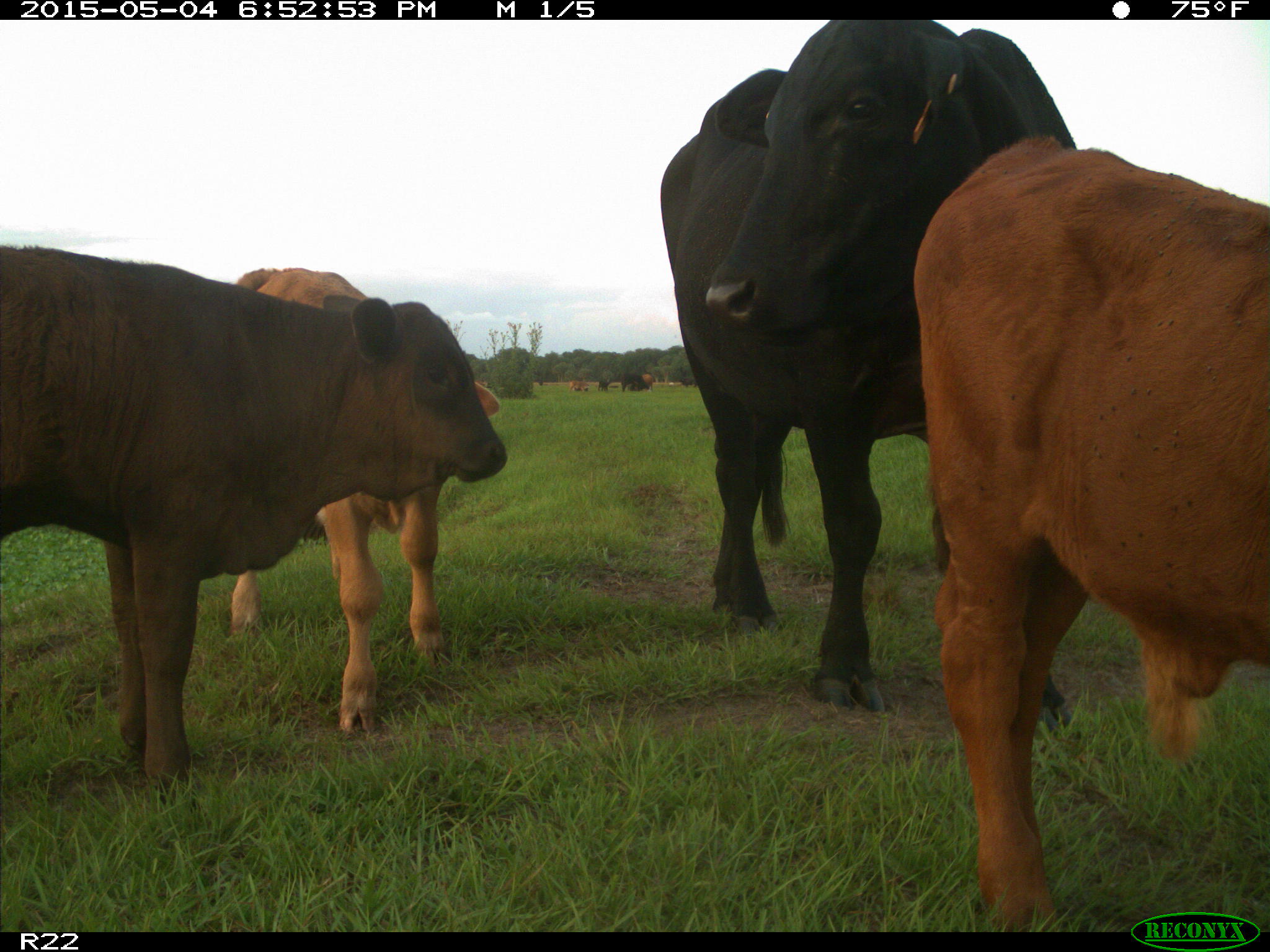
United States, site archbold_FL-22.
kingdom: Animalia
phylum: Chordata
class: Mammalia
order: Artiodactyla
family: Bovidae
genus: Bos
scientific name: Bos taurus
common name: domestic cow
Bos taurus (domestic cow).